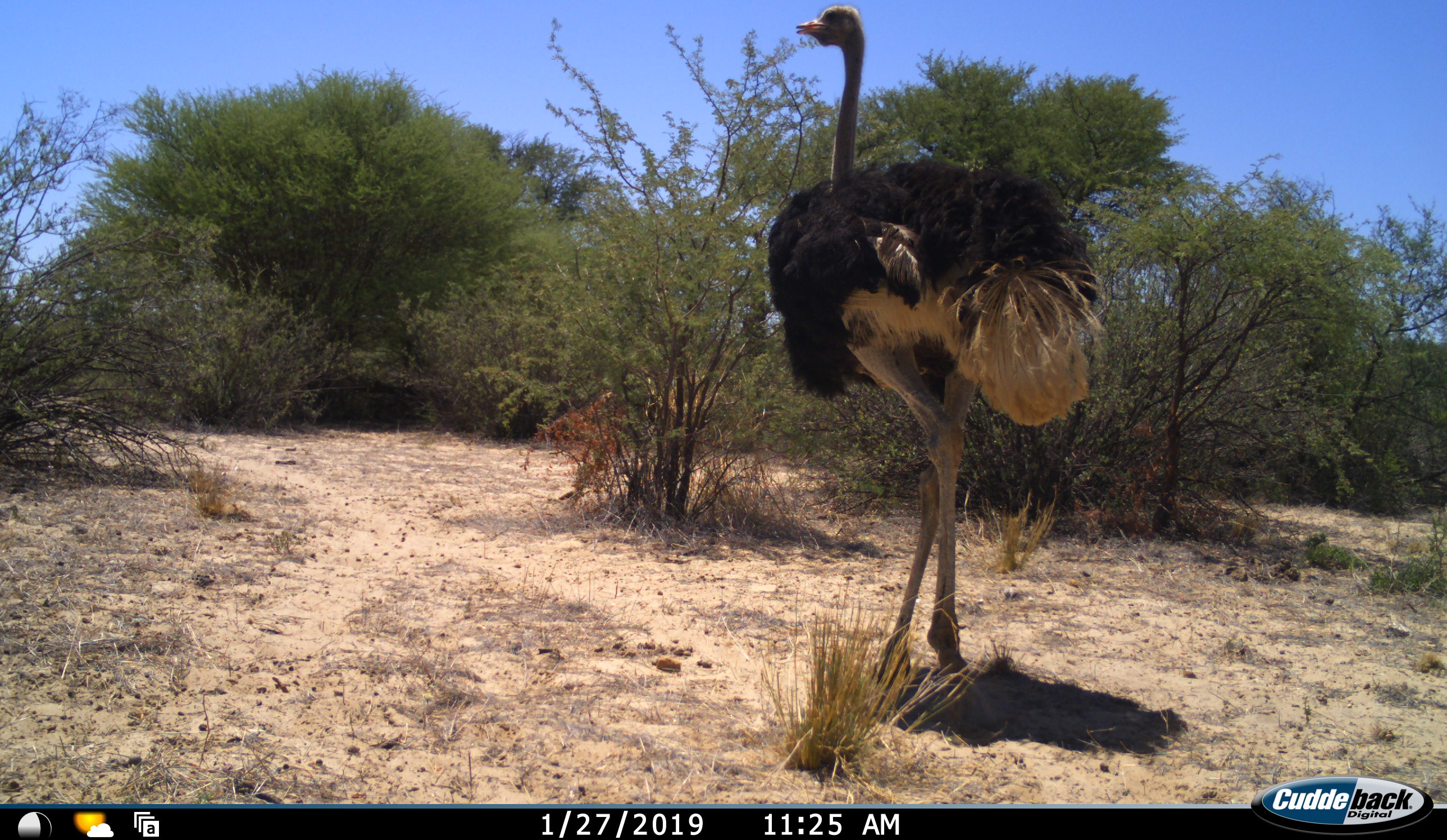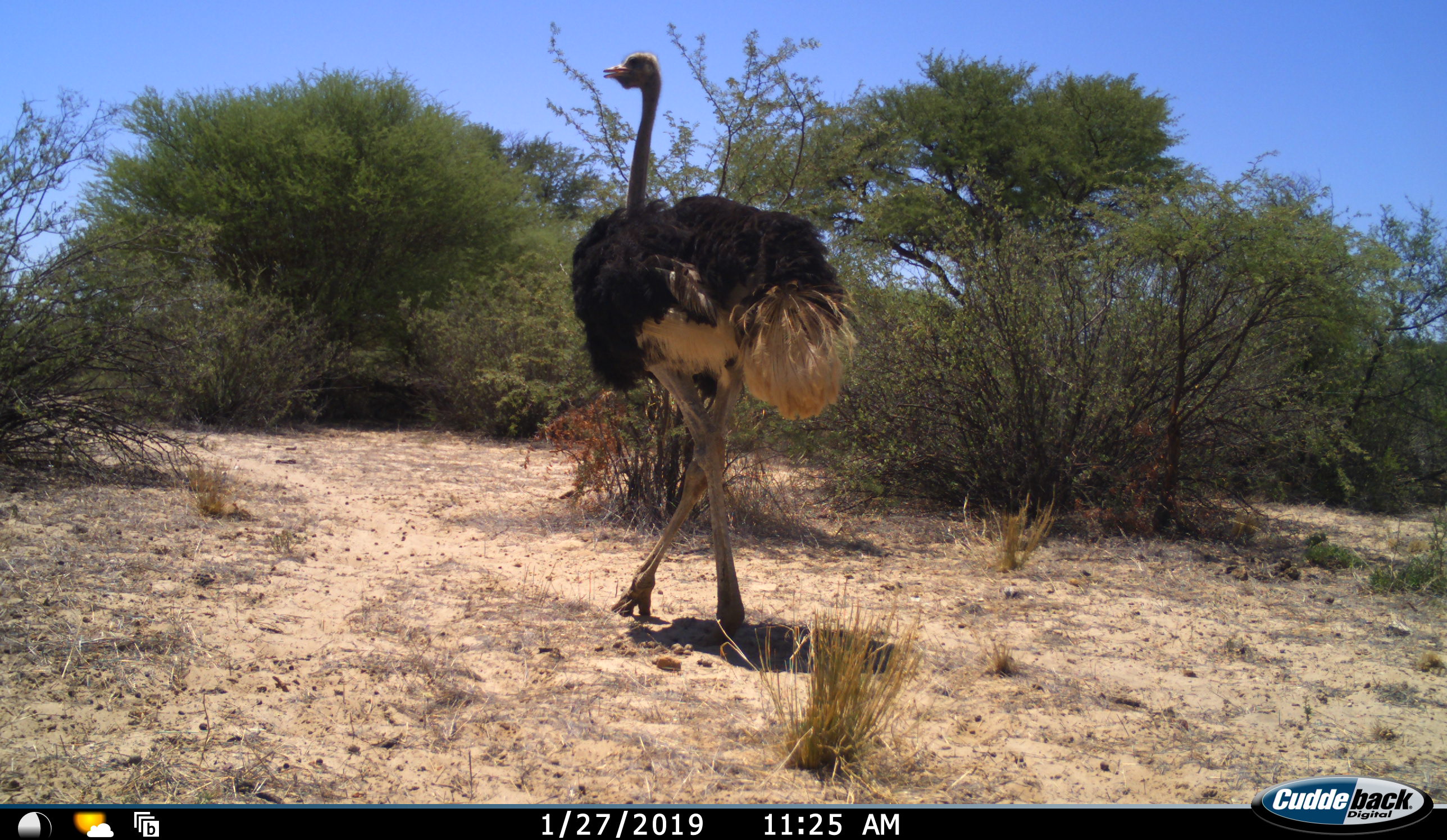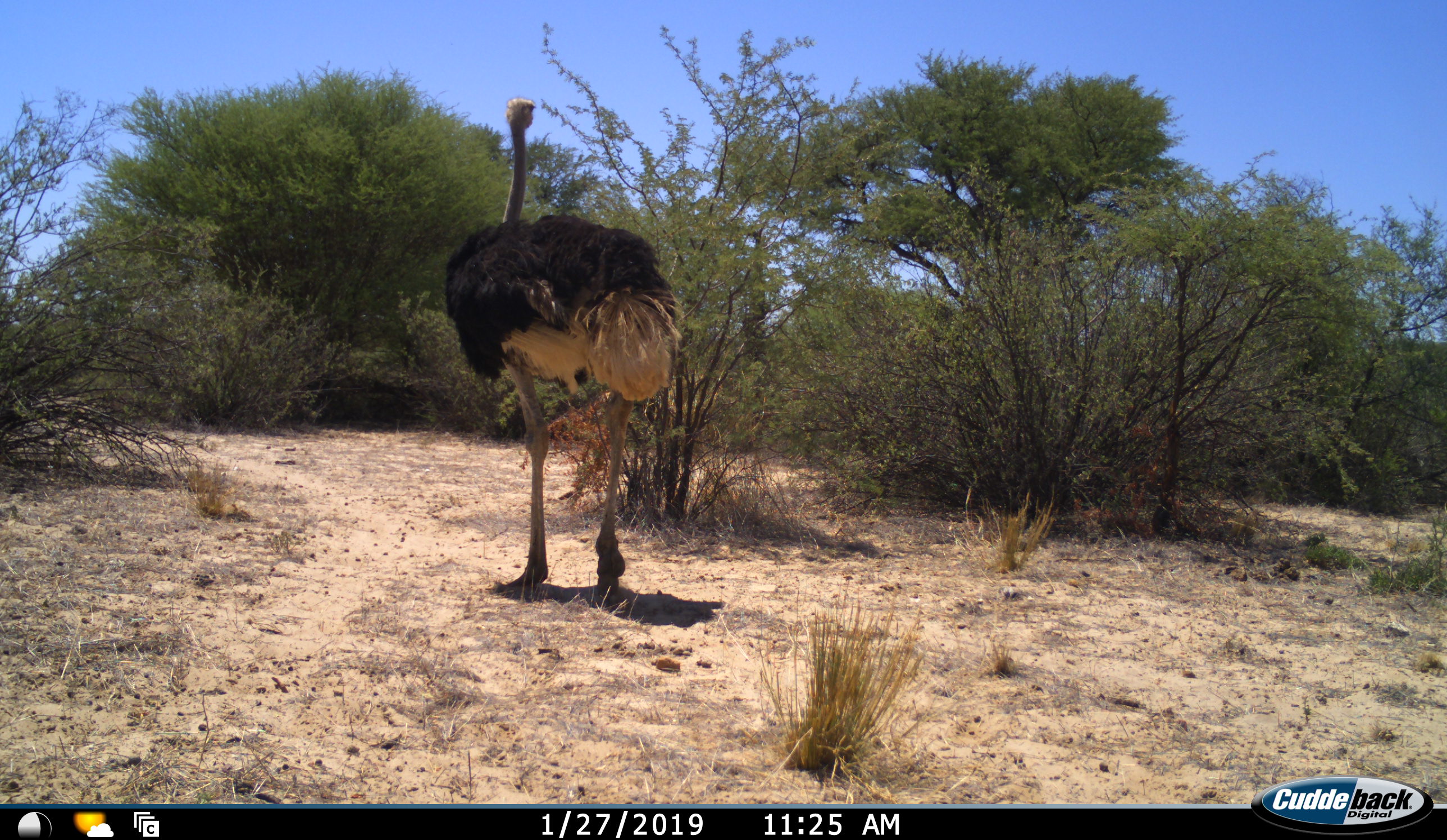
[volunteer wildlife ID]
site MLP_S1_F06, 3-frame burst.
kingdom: Animalia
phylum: Chordata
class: Aves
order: Struthioniformes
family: Struthionidae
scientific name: Struthionidae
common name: ostrich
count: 1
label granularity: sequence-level